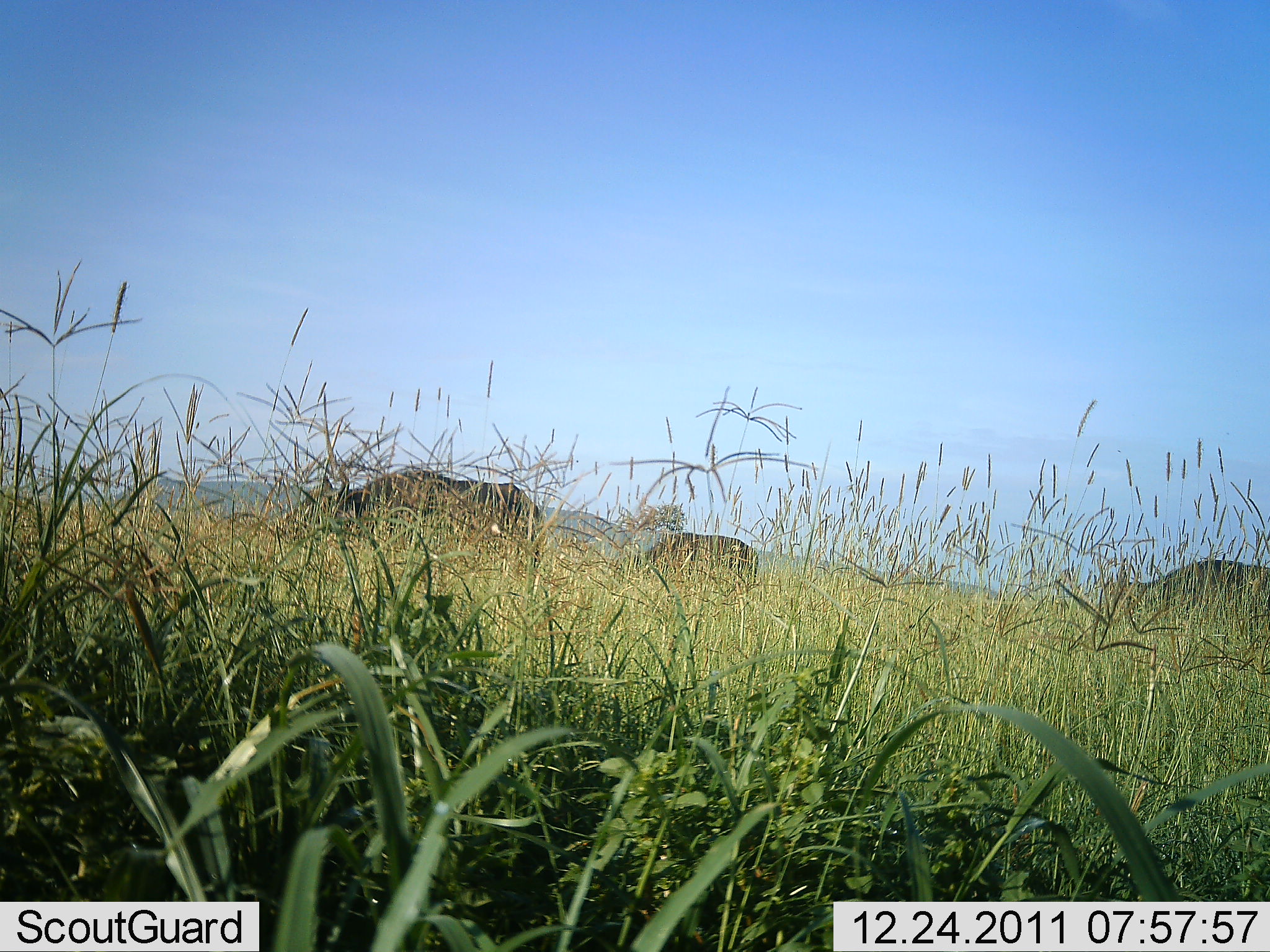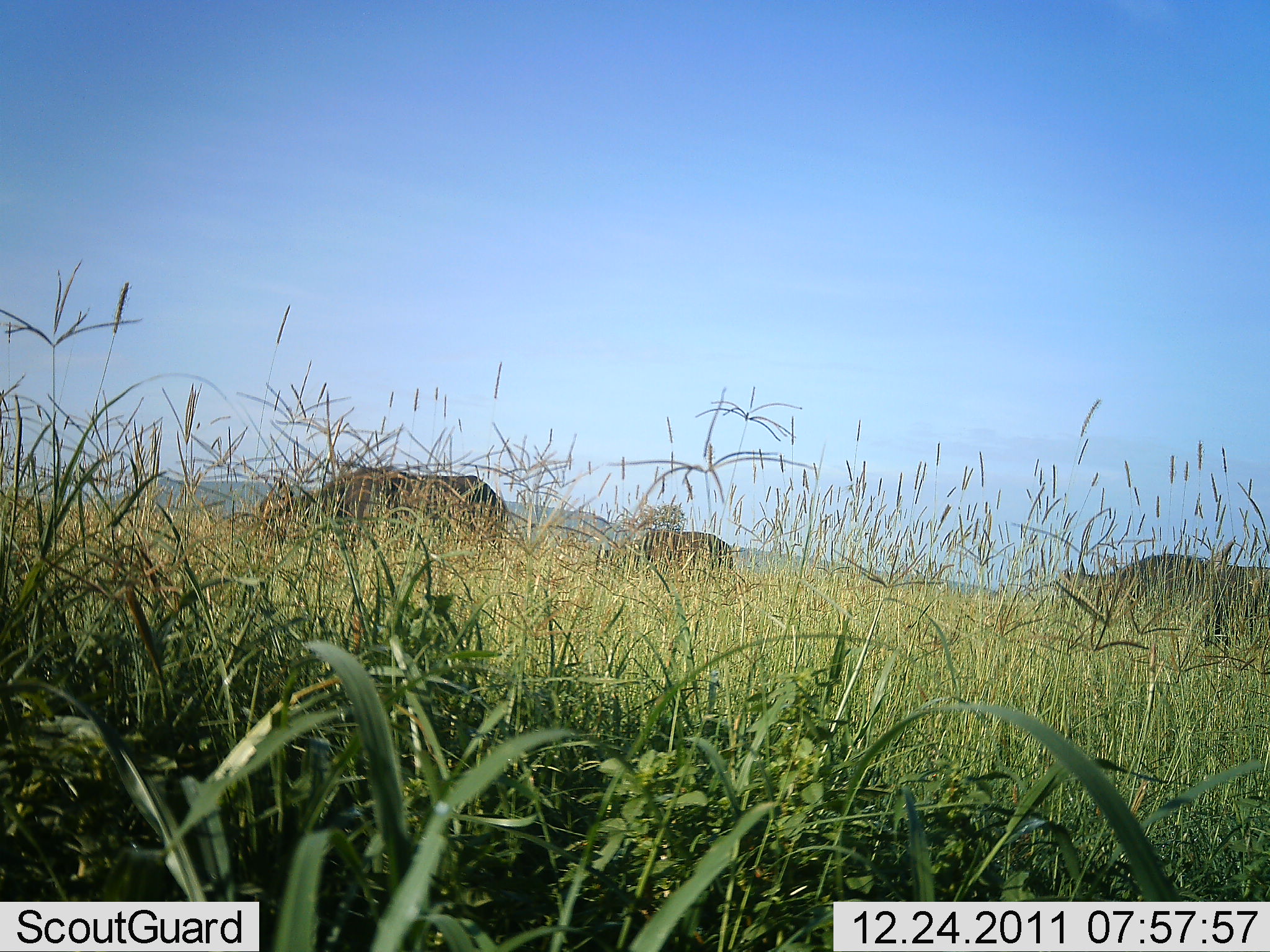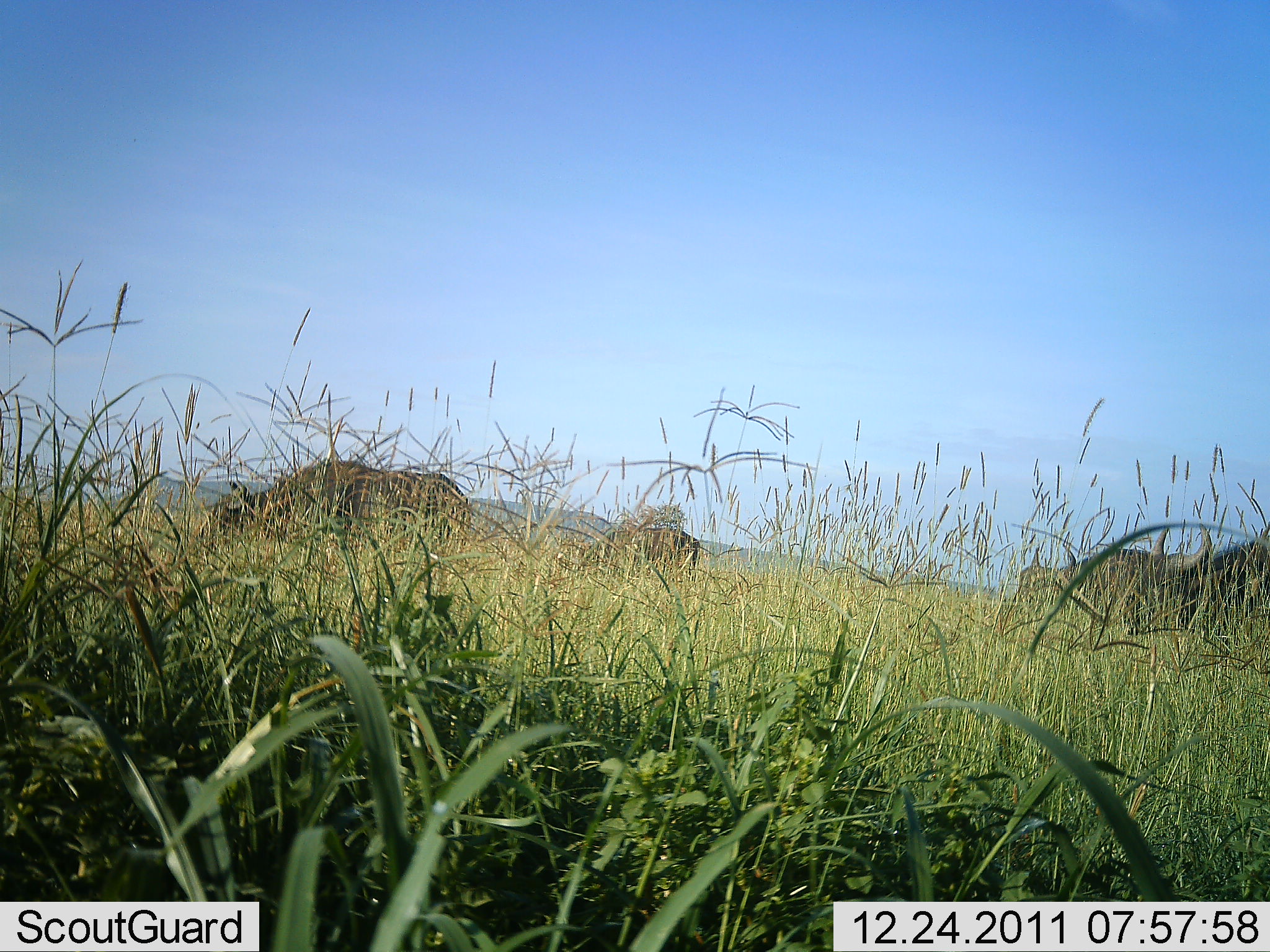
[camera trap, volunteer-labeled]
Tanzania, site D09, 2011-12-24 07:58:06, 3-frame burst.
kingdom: Animalia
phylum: Chordata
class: Mammalia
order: Artiodactyla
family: Bovidae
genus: Connochaetes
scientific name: Connochaetes taurinus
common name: blue wildebeest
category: wildebeest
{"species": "wildebeest (blue wildebeest) (Connochaetes taurinus)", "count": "3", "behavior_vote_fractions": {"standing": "10%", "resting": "0%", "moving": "50%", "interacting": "0%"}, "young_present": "0%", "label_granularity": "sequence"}